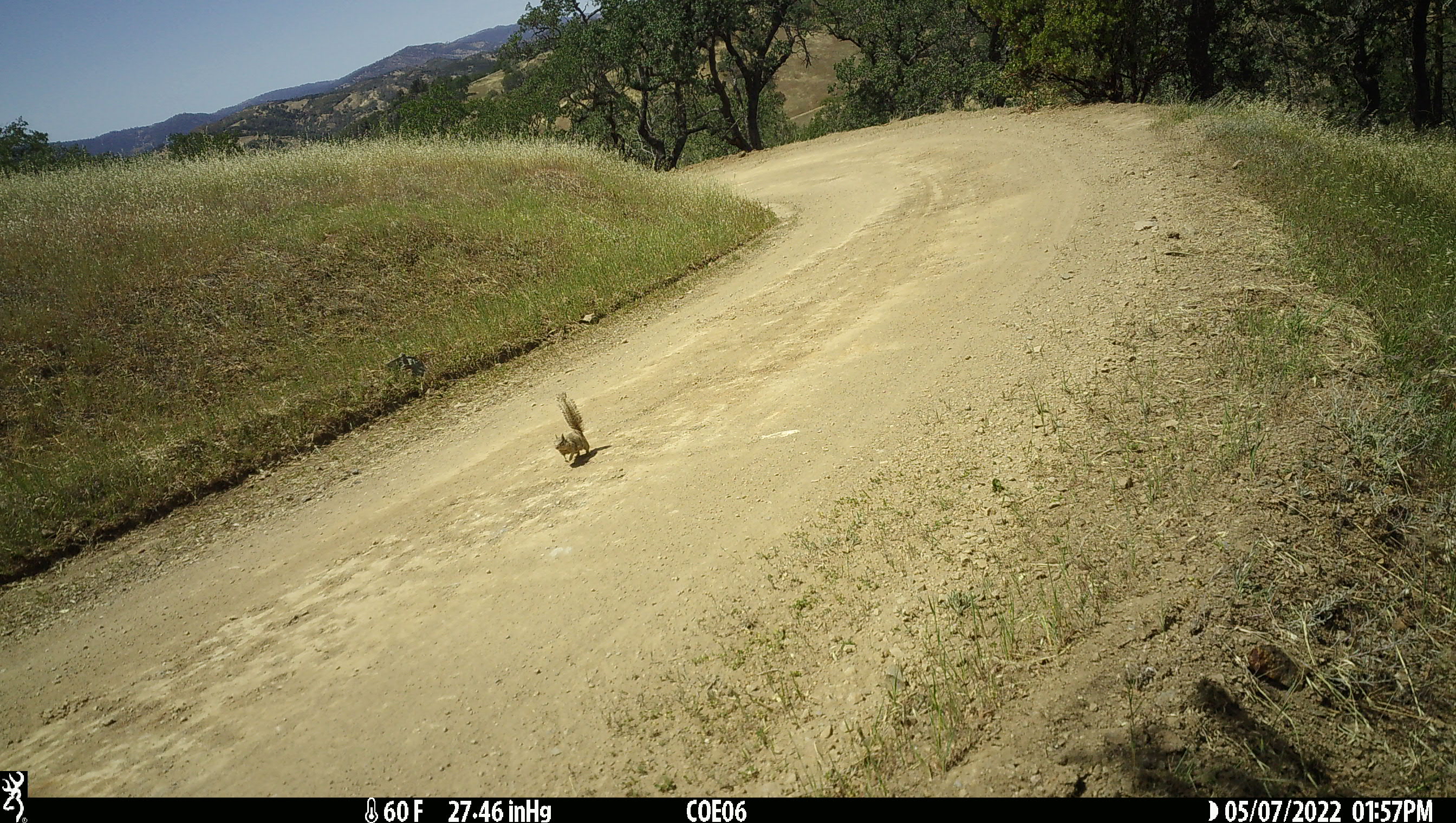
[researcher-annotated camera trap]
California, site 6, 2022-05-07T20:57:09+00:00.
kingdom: Animalia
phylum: Chordata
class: Mammalia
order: Rodentia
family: Sciuridae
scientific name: Sciuridae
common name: squirrel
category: unknown squirrel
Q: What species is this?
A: Unknown squirrel (squirrel) (Sciuridae).